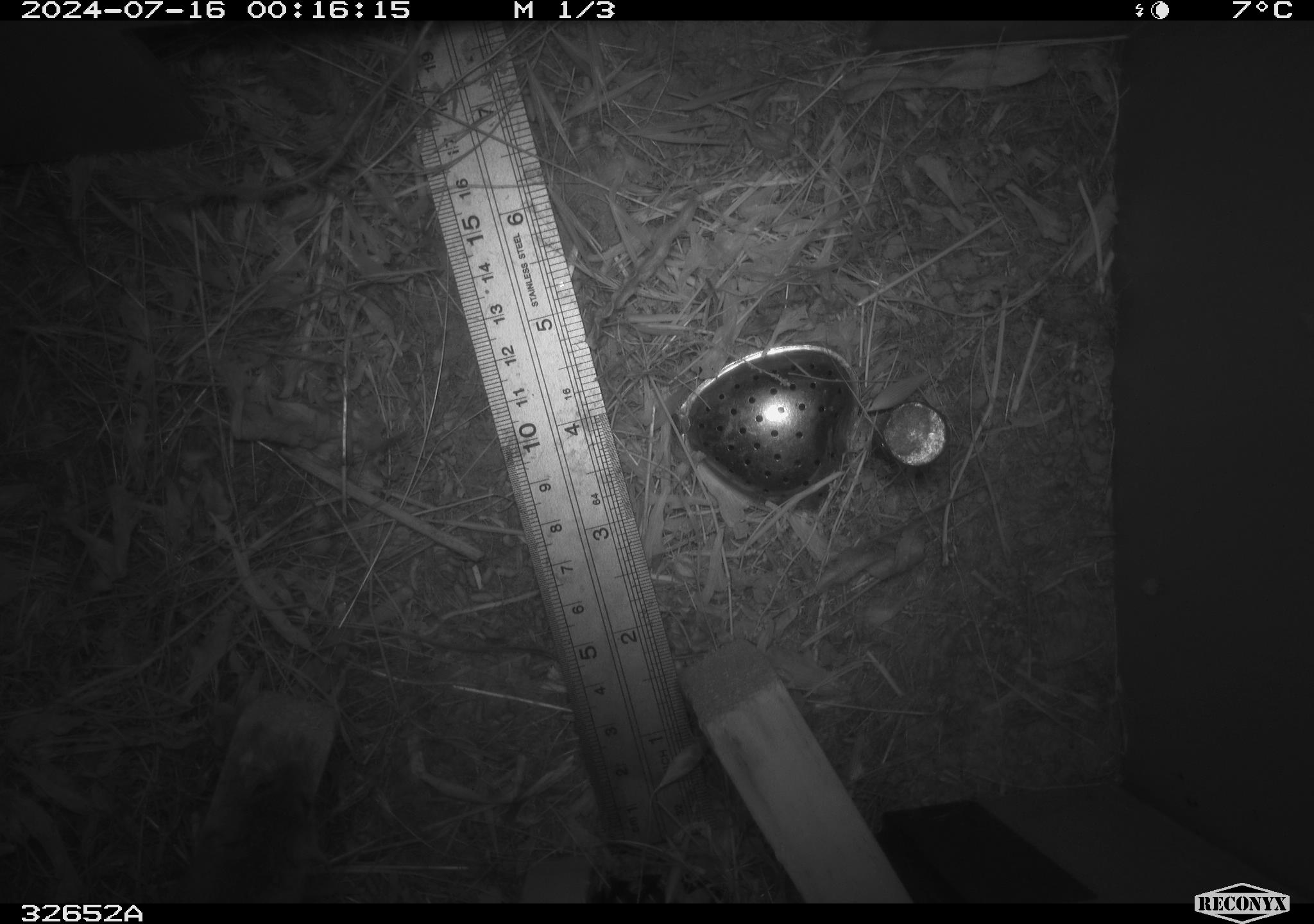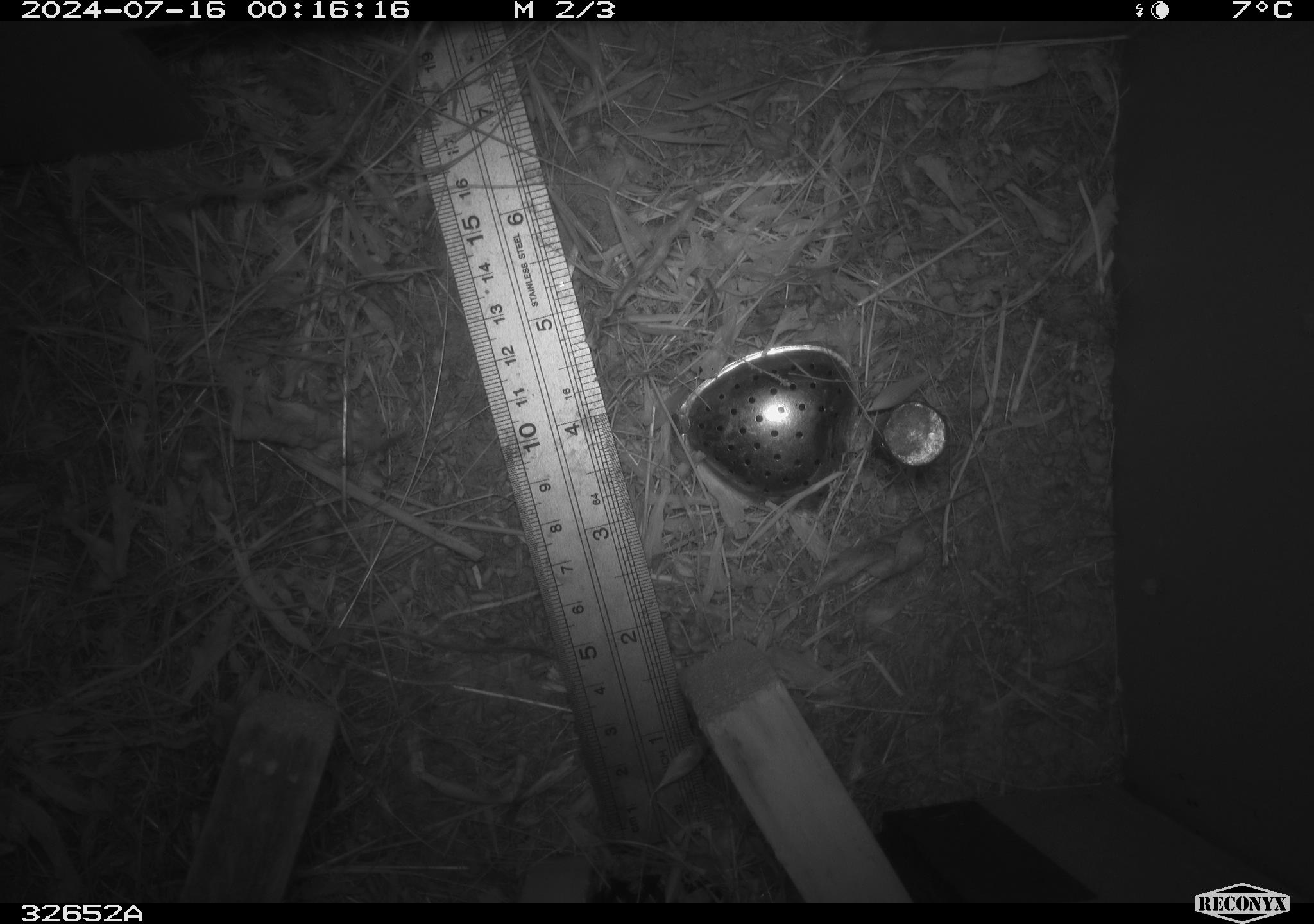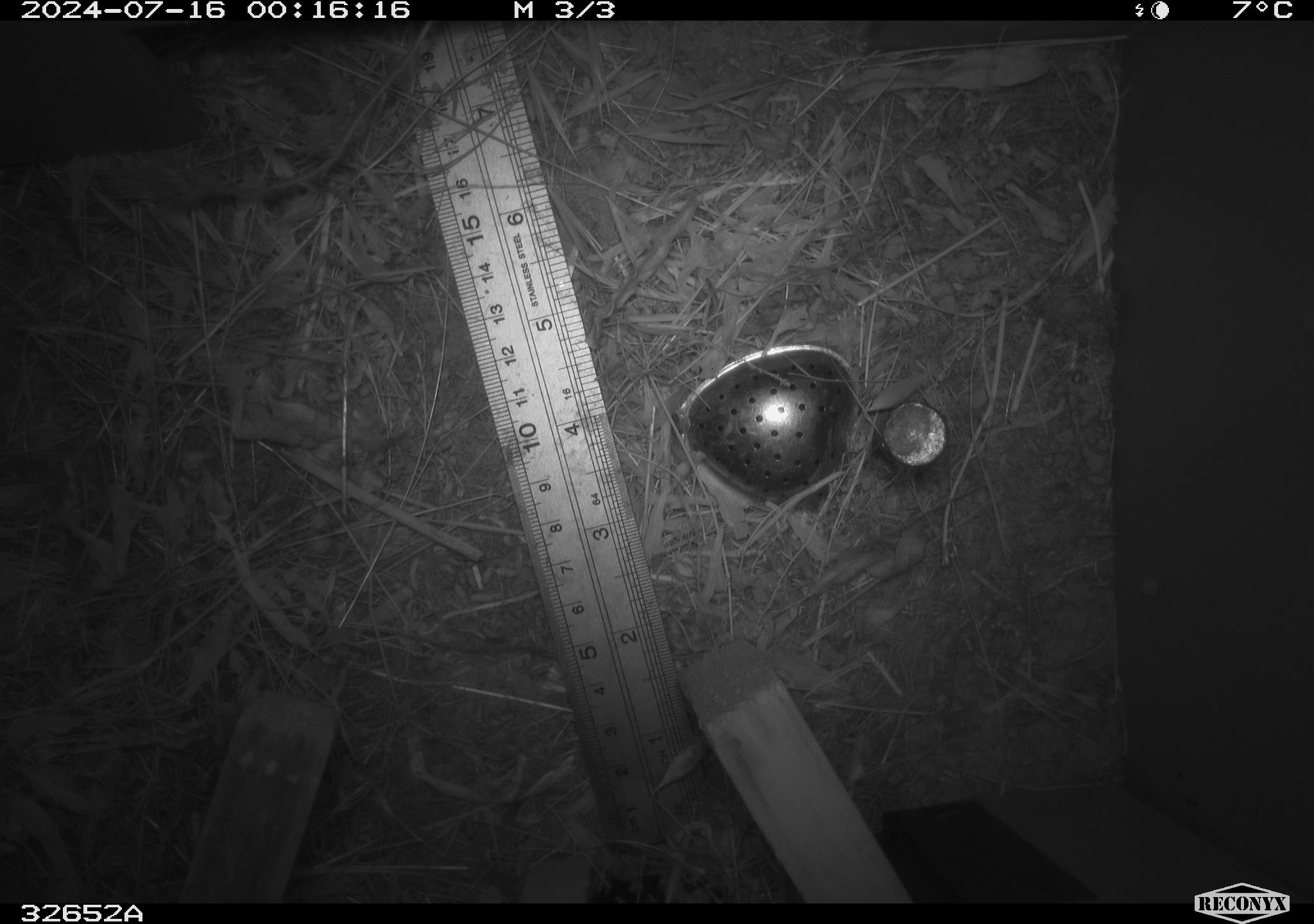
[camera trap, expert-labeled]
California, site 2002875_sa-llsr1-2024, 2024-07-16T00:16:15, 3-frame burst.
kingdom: Animalia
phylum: Chordata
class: Mammalia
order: Rodentia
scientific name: Rodentia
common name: mouse species